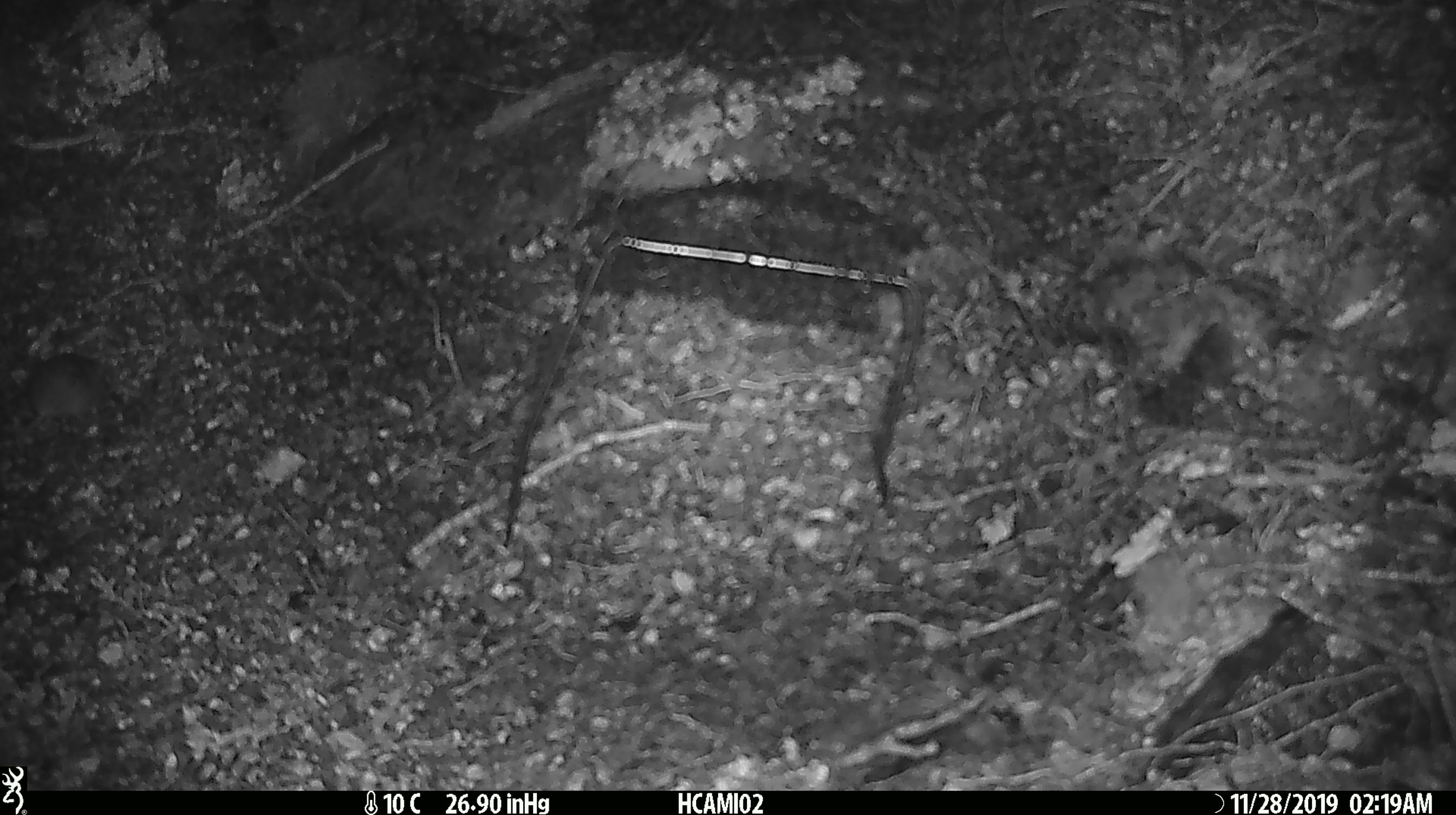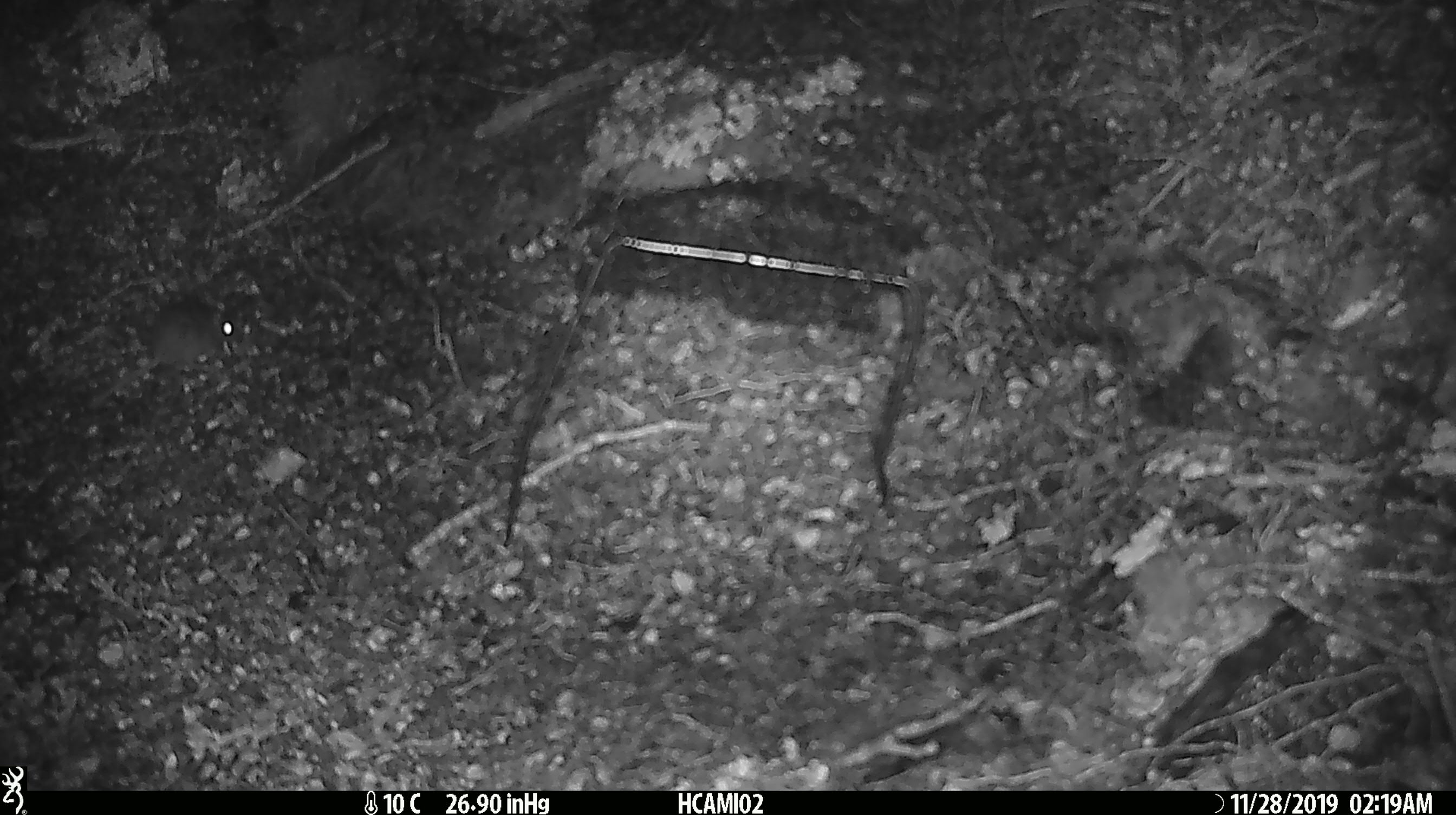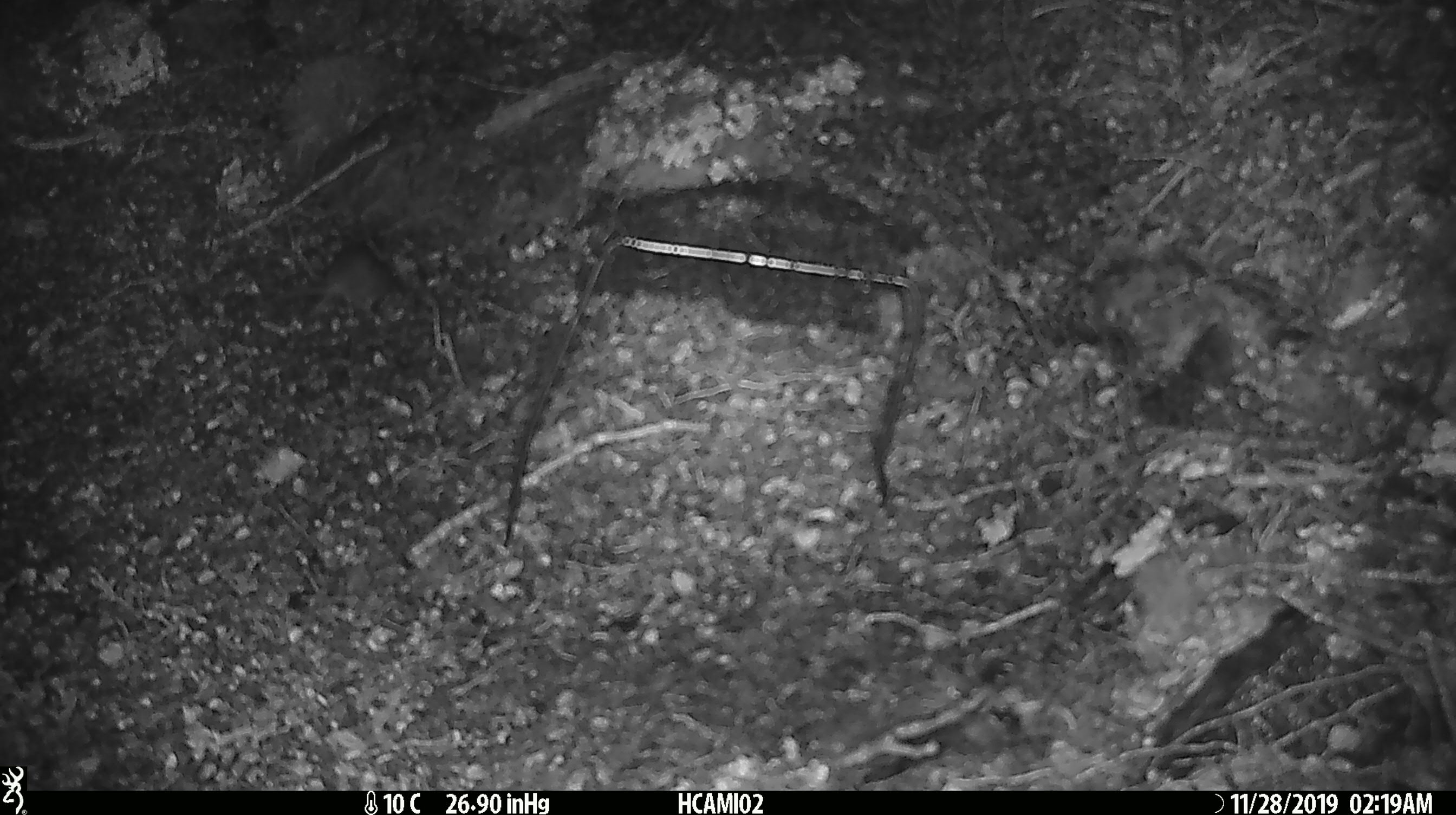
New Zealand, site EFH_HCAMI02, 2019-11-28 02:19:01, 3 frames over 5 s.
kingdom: Animalia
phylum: Chordata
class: Mammalia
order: Rodentia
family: Muridae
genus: Mus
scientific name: Mus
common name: mouse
Mouse (Mus).